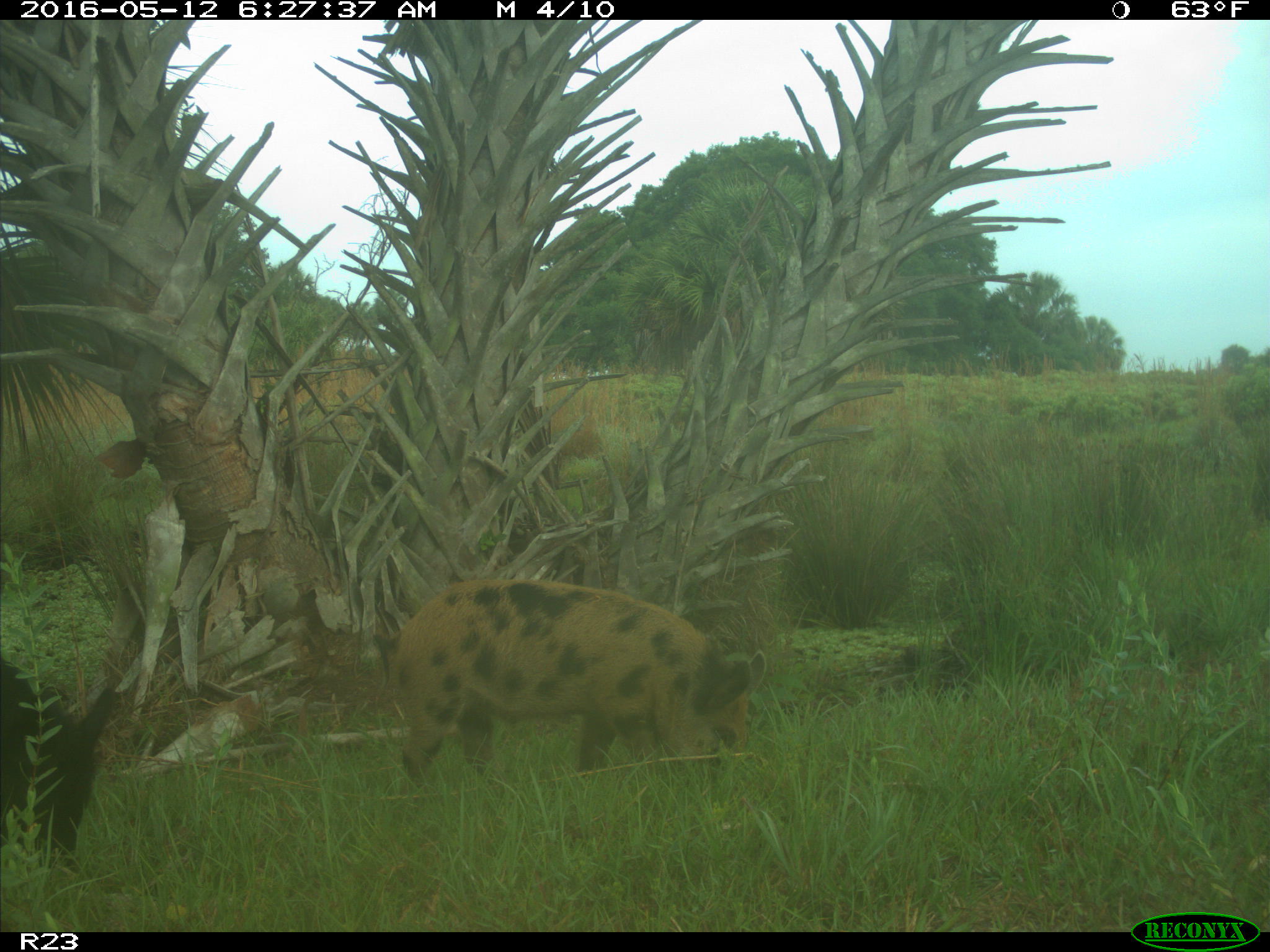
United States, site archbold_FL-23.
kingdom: Animalia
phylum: Chordata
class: Mammalia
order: Artiodactyla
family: Suidae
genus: Sus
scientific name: Sus scrofa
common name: wild boar